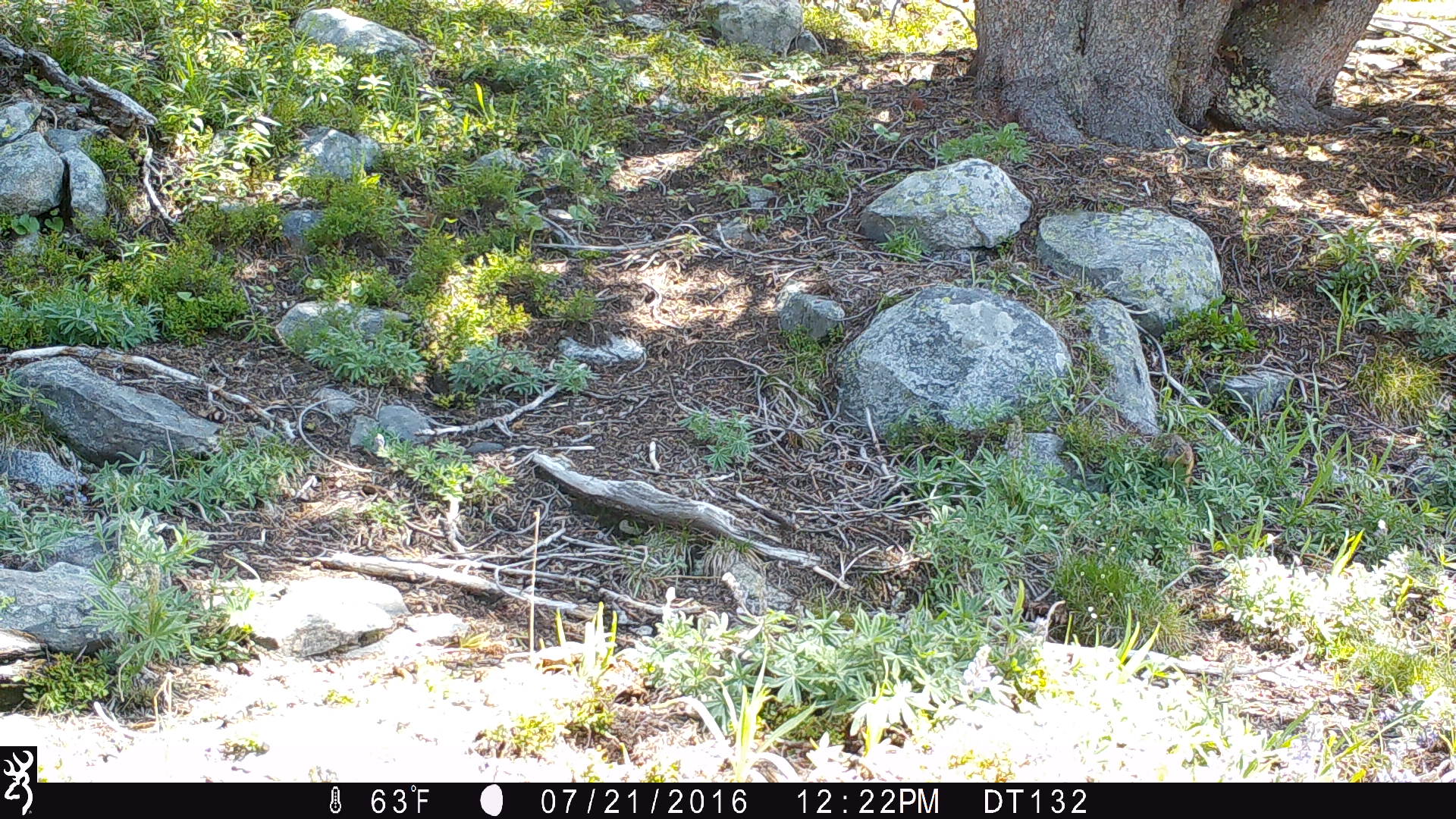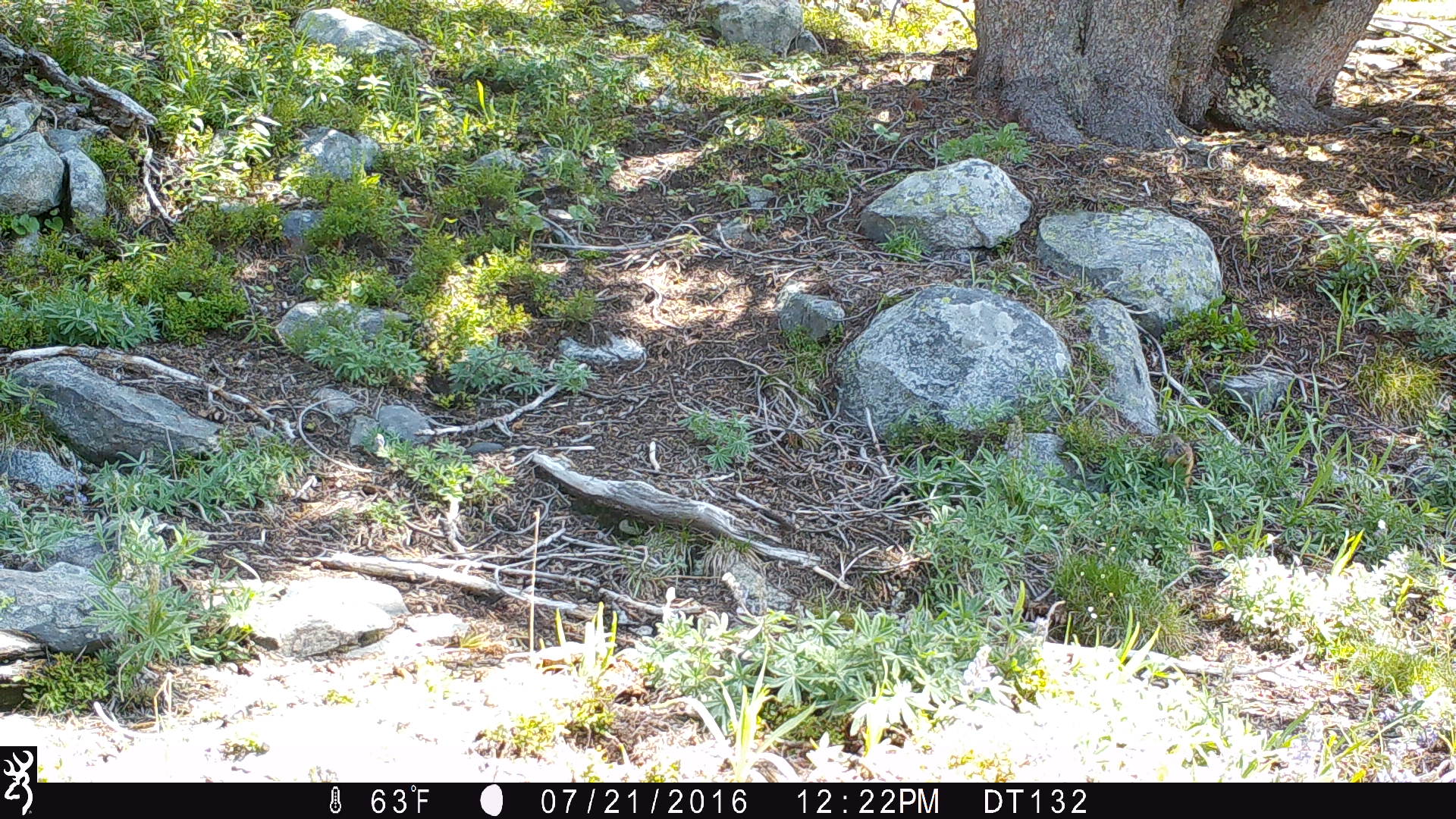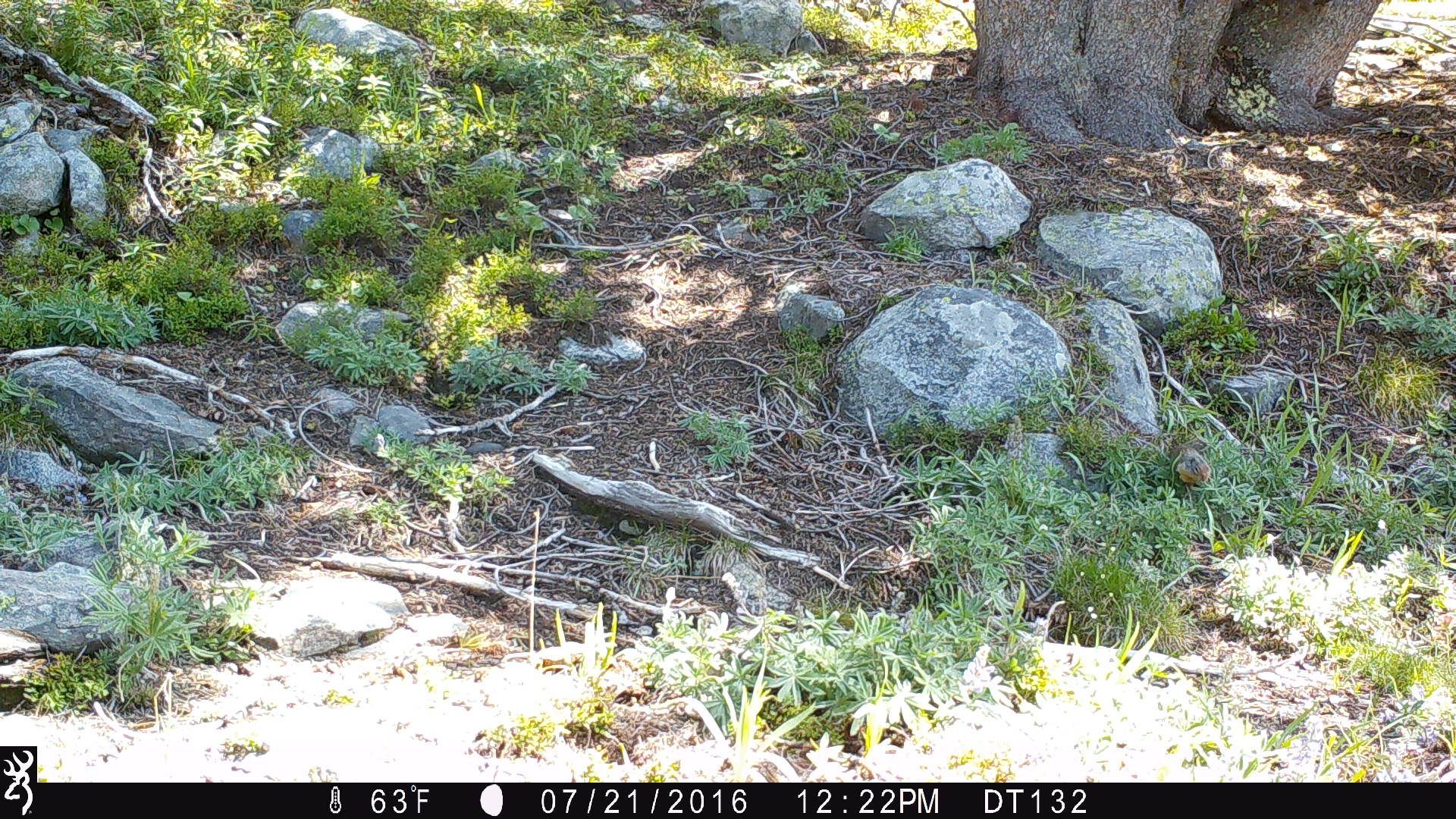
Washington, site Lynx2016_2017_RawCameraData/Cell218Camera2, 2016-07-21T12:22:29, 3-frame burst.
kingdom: Animalia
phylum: Chordata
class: Mammalia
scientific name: Mammalia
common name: small mammal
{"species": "small mammal (Mammalia)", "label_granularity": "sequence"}